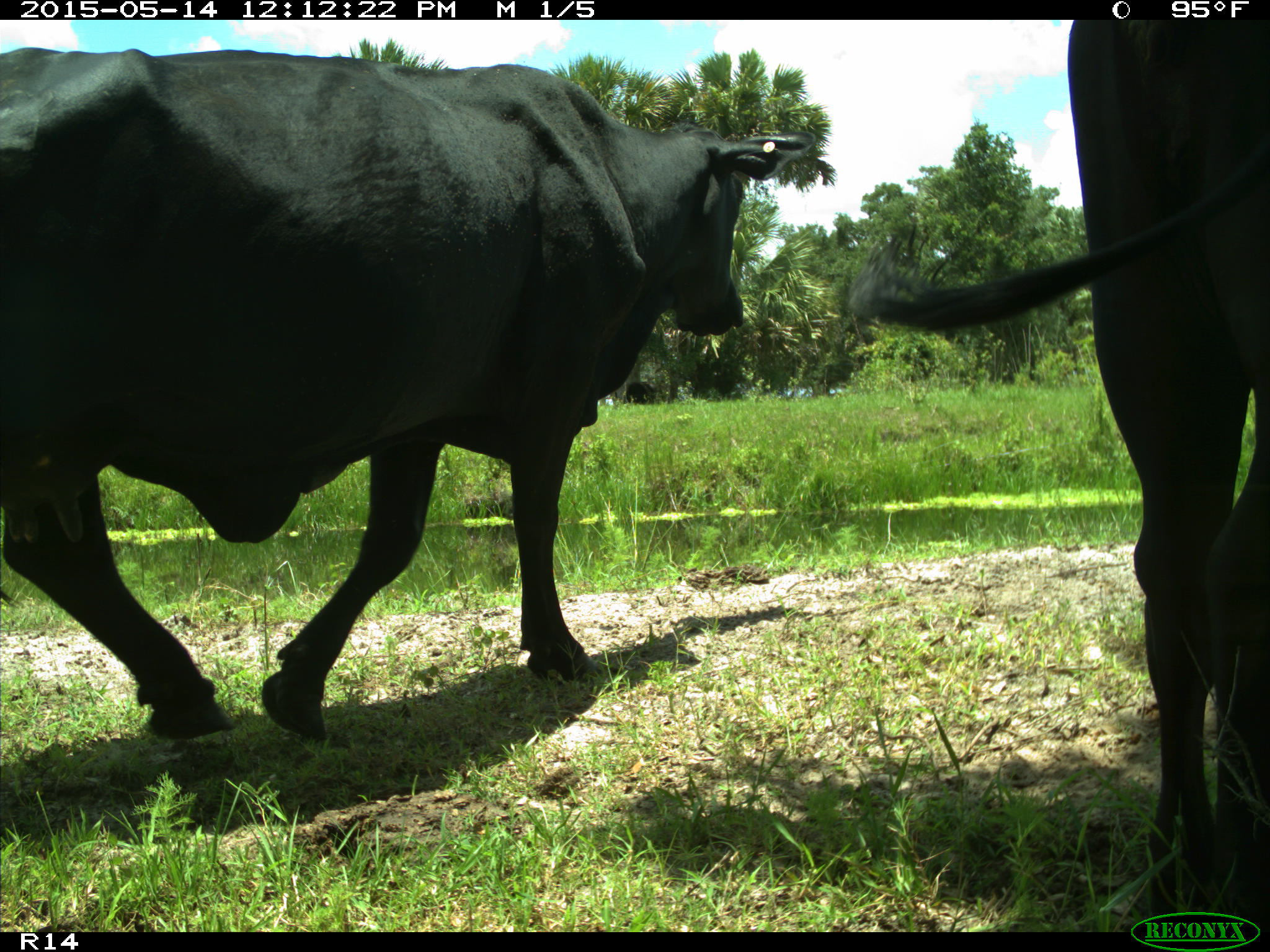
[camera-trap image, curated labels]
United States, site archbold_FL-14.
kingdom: Animalia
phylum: Chordata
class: Mammalia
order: Artiodactyla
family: Bovidae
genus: Bos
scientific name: Bos taurus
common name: domestic cow